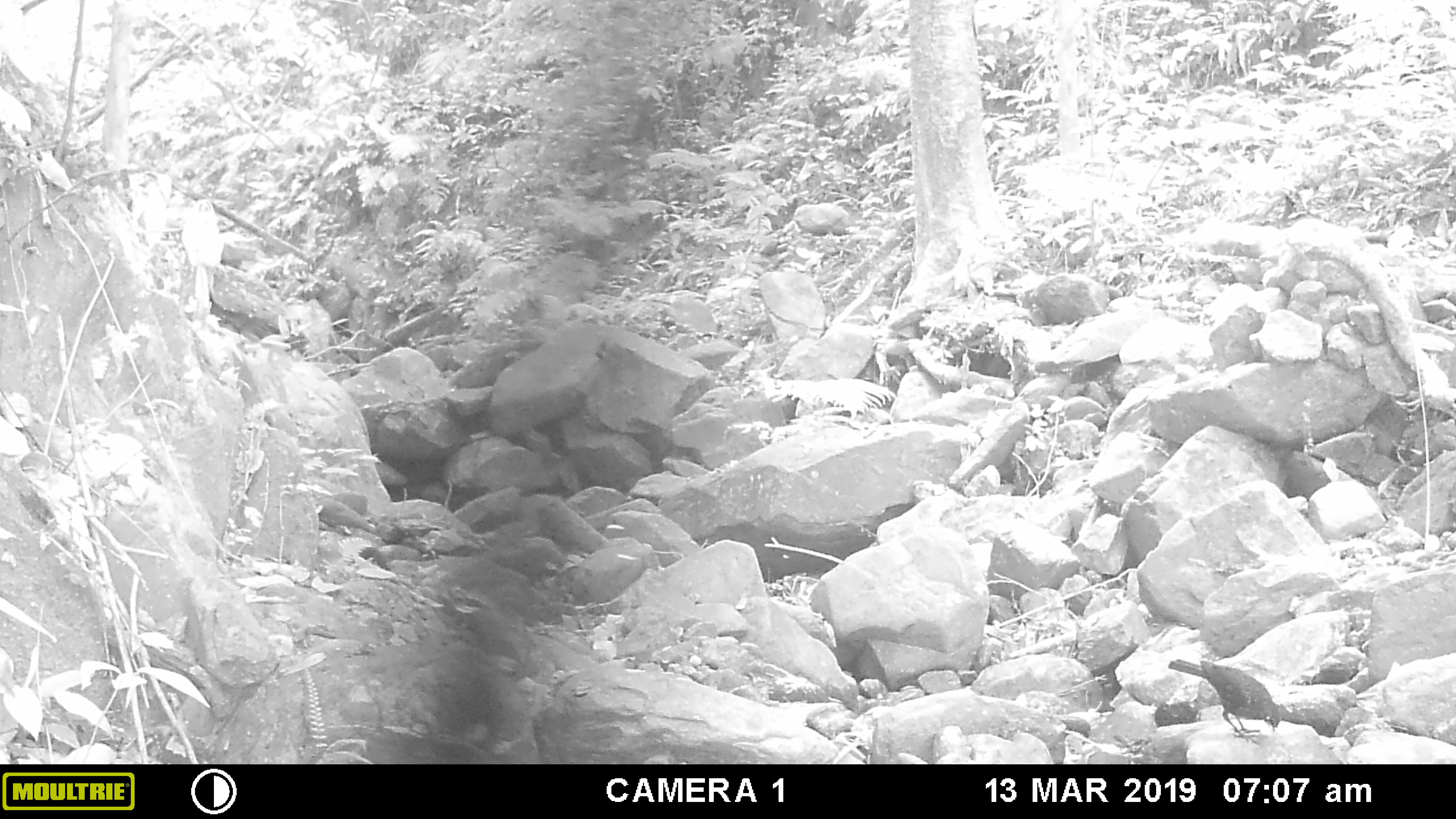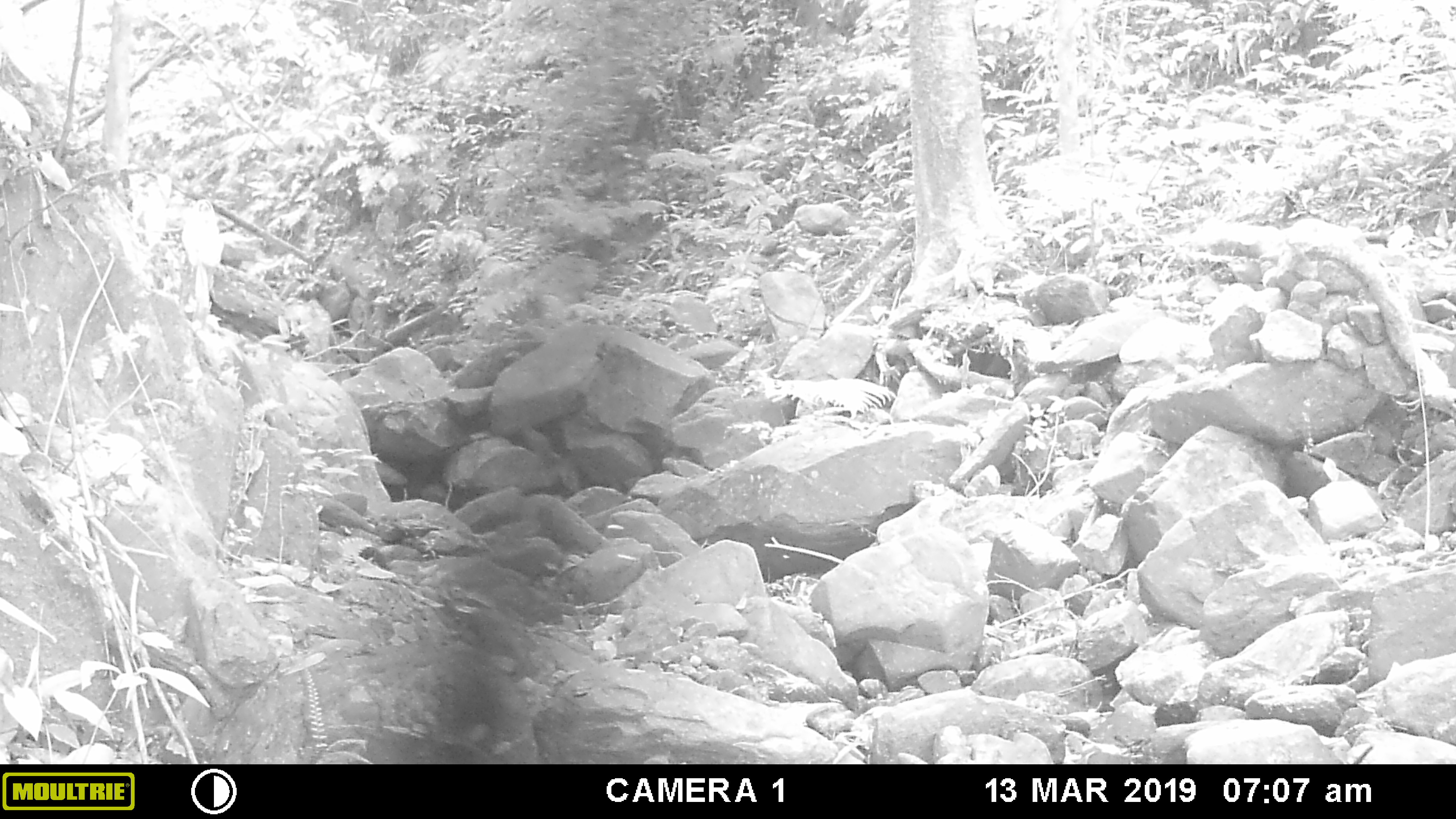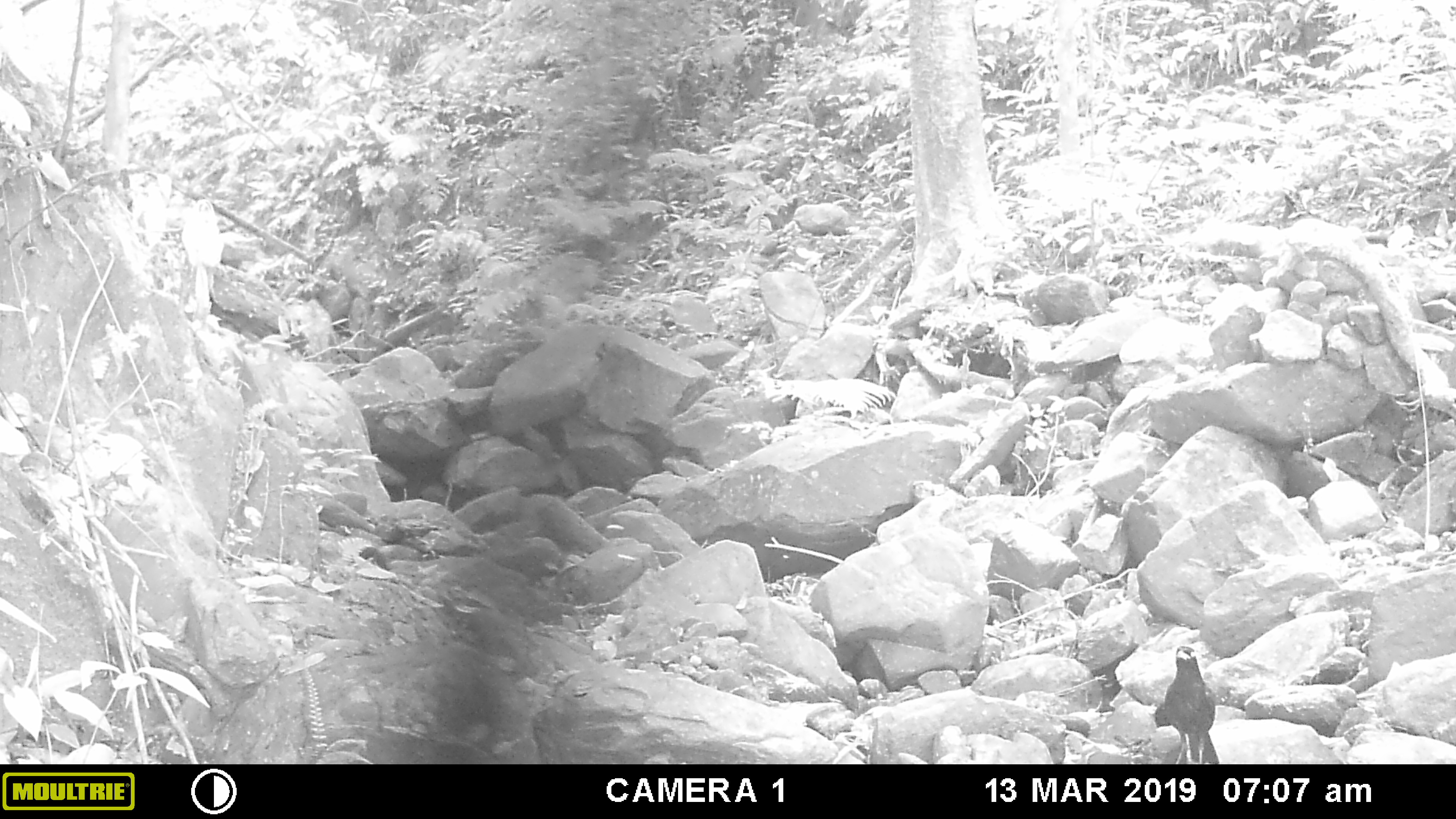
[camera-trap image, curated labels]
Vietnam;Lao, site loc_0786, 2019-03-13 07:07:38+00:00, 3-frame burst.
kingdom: Animalia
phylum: Chordata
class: Aves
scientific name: Aves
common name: bird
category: unidentified bird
Unidentified bird (bird) (Aves). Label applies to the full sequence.